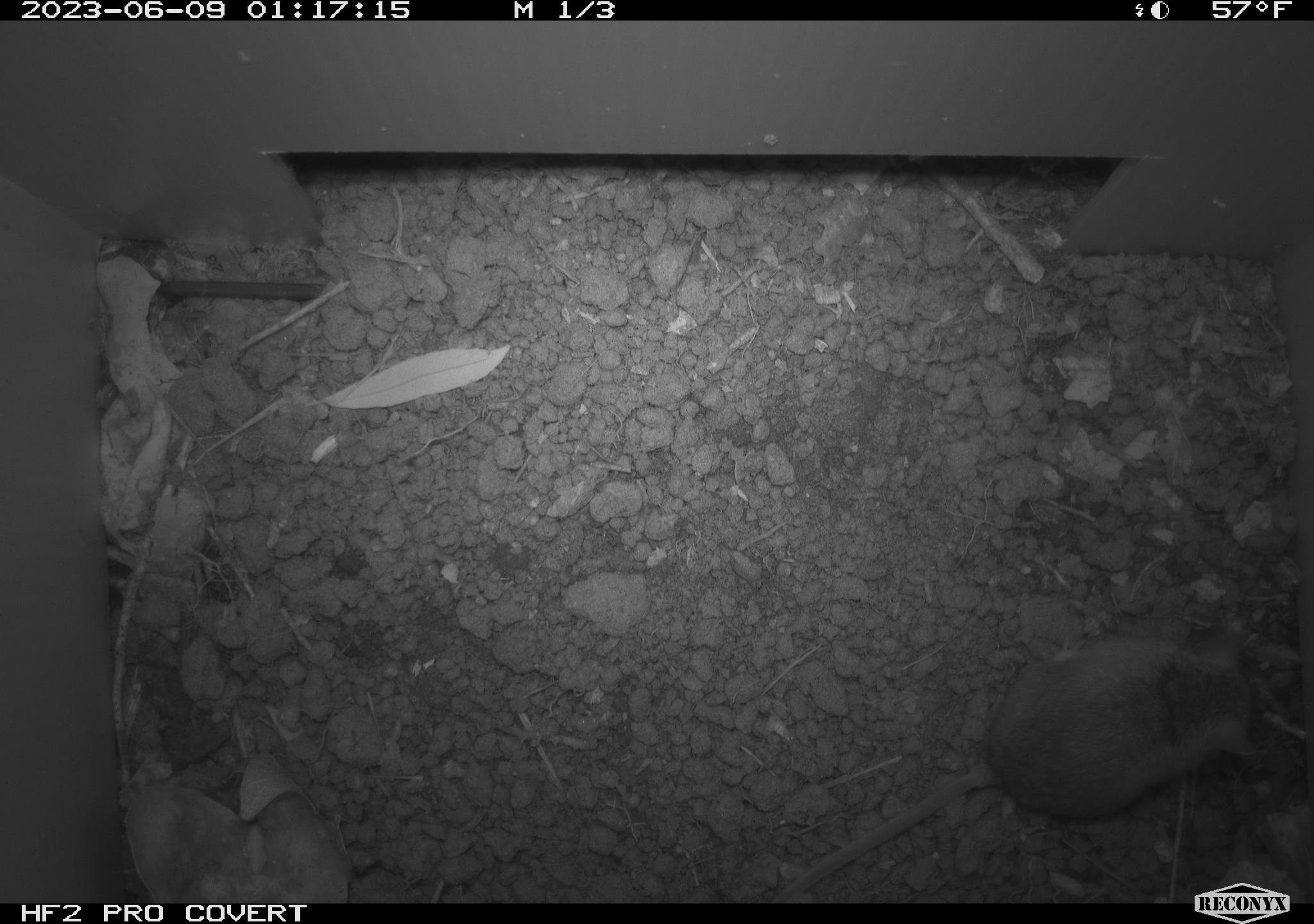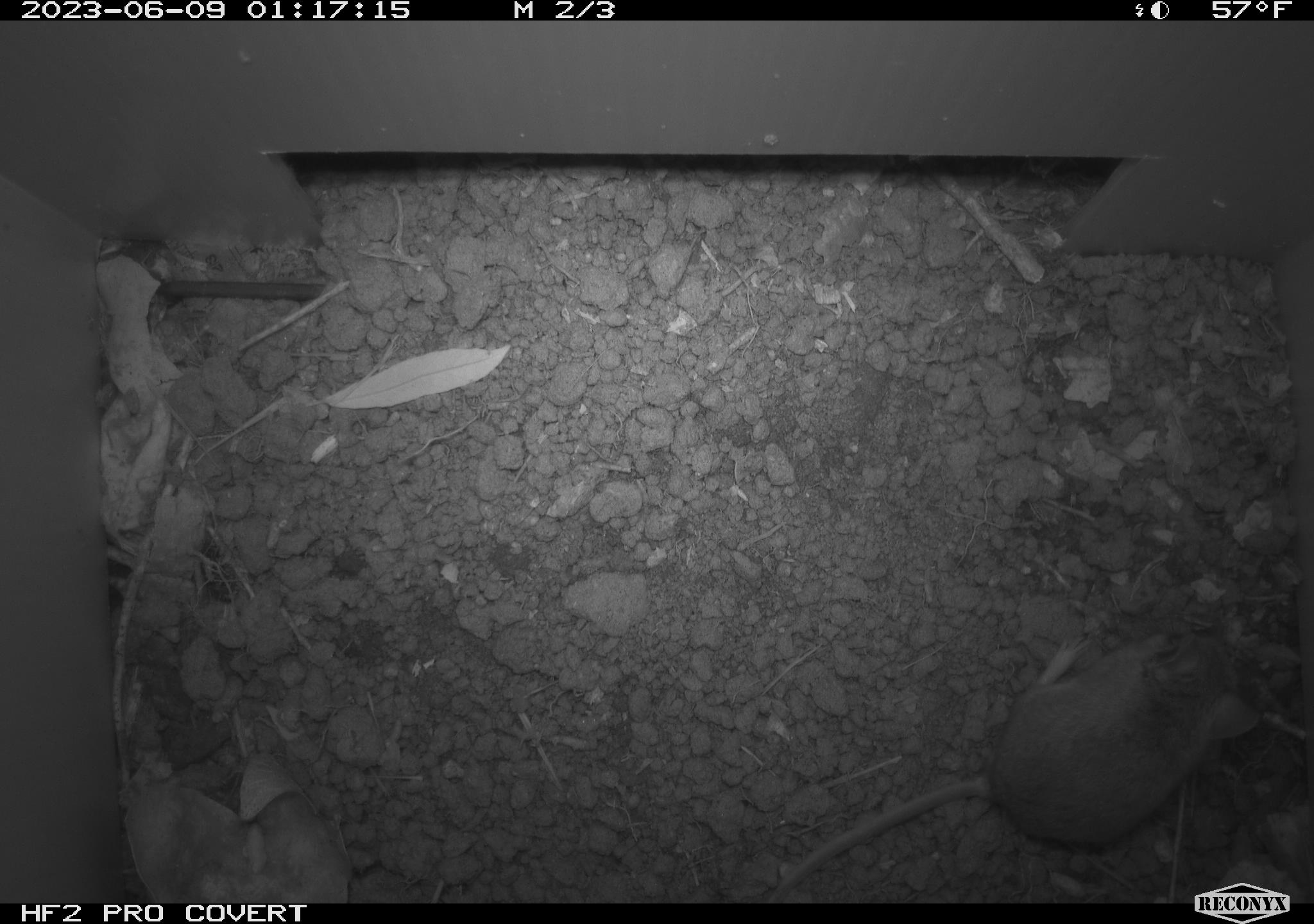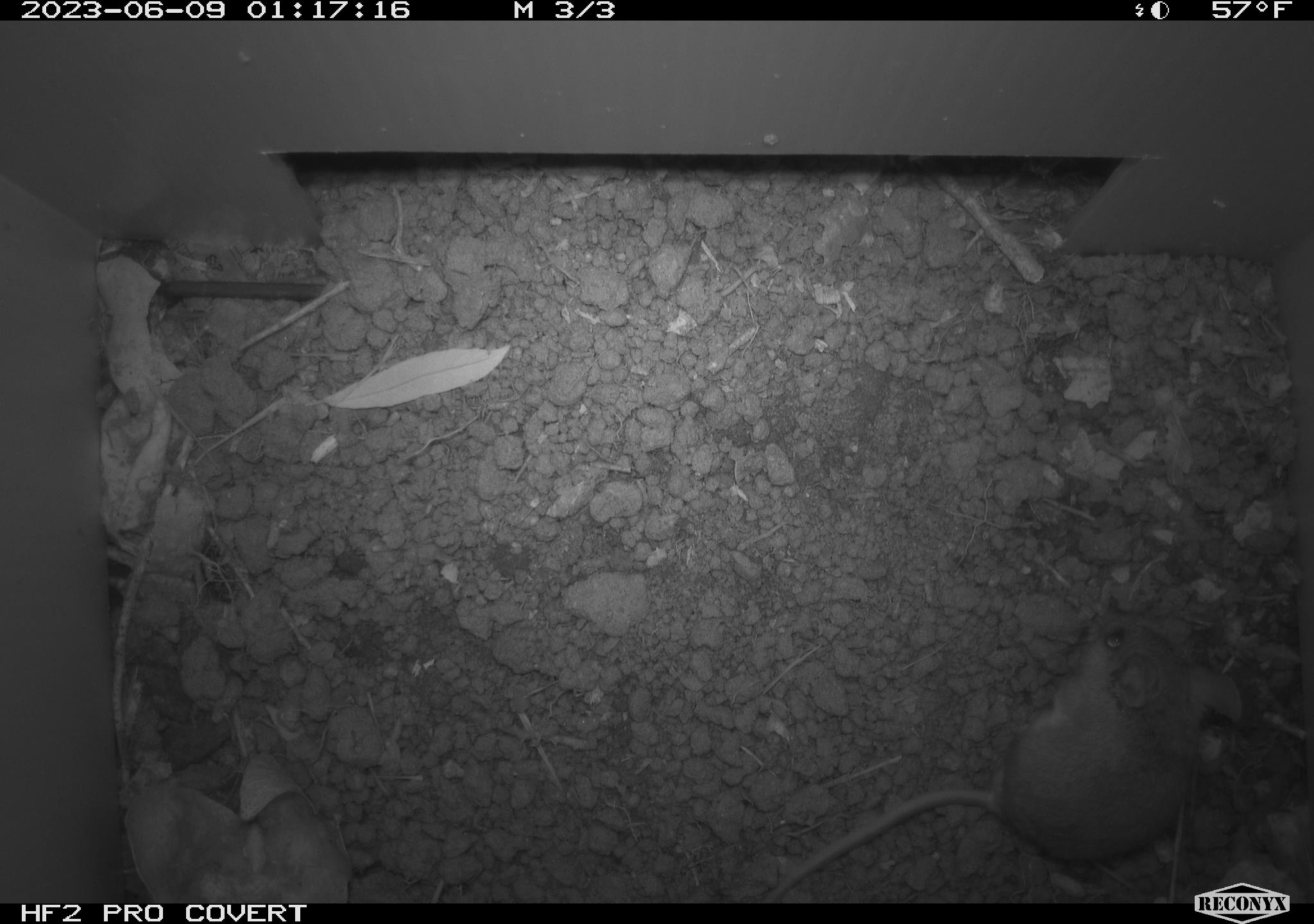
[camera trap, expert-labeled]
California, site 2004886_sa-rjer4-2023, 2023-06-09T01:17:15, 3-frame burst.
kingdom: Animalia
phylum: Chordata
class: Mammalia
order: Rodentia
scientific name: Rodentia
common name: mouse species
Mouse species (Rodentia).